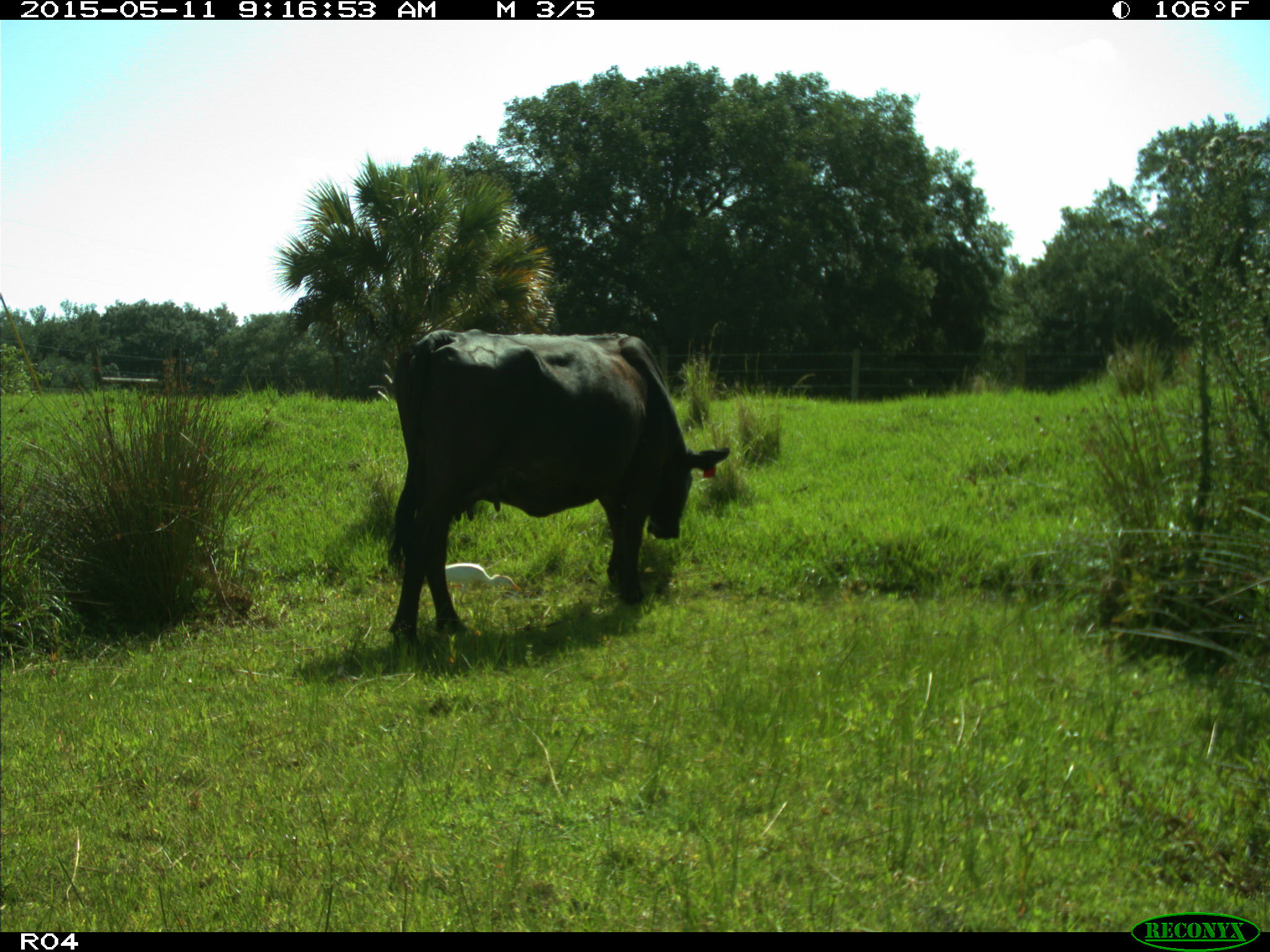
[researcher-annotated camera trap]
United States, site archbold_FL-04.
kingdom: Animalia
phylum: Chordata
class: Mammalia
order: Artiodactyla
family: Bovidae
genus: Bos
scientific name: Bos taurus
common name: domestic cow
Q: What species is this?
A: Bos taurus (domestic cow).